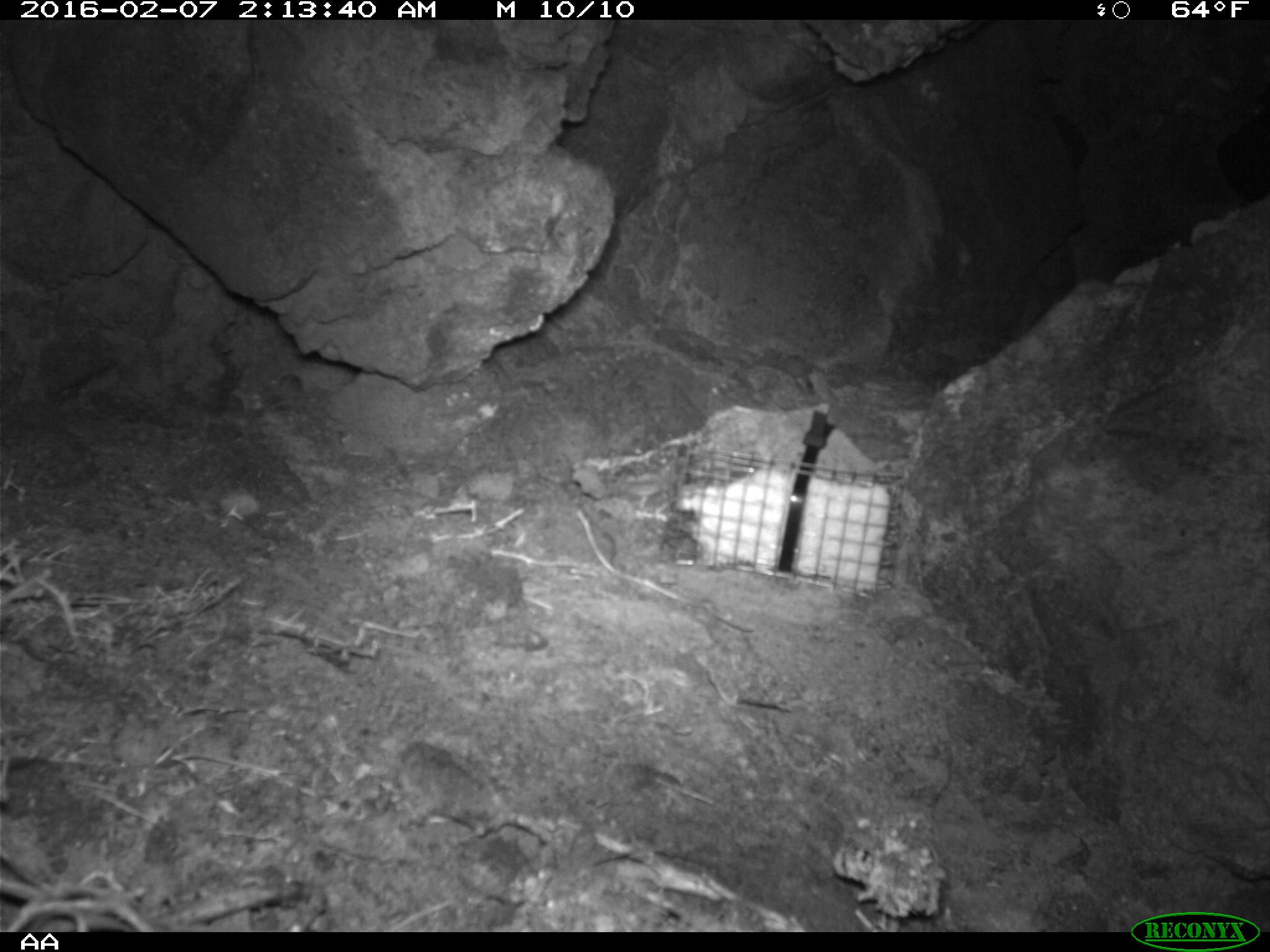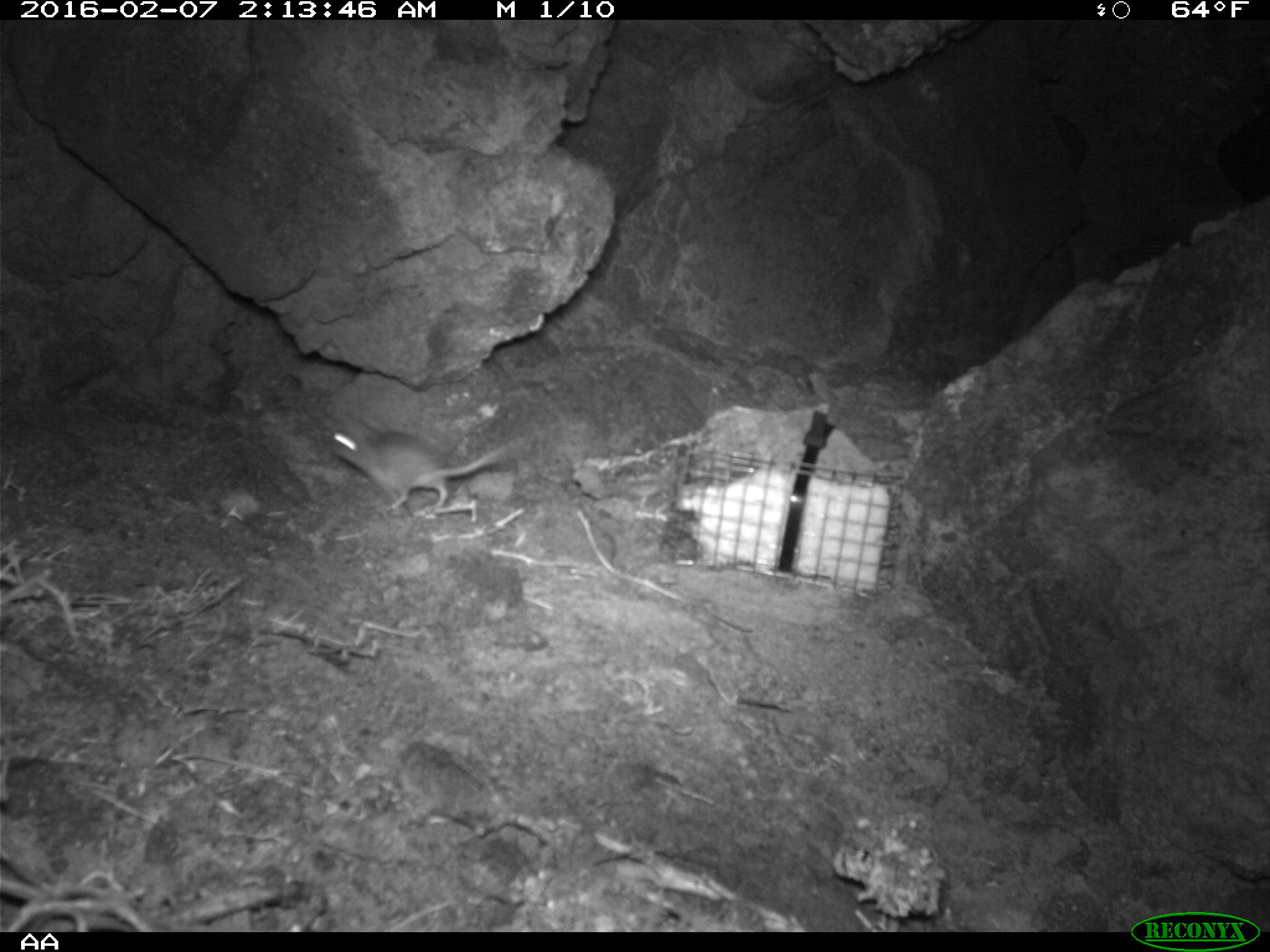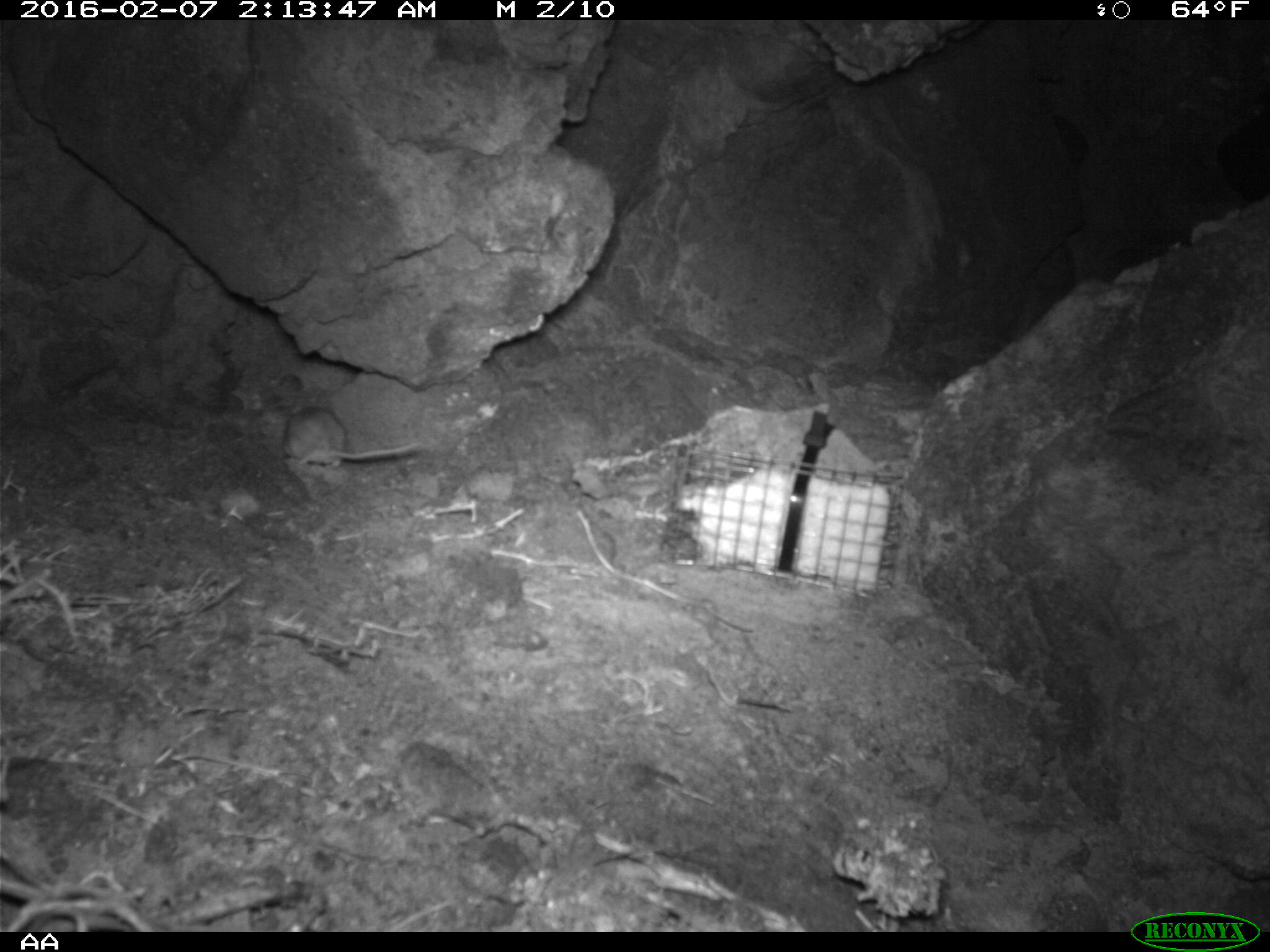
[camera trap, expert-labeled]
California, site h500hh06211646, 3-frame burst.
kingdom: Animalia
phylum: Chordata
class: Mammalia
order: Rodentia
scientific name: Rodentia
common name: rodent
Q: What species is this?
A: Rodent (Rodentia).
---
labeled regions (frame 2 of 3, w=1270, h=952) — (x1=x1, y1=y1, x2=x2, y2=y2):
rodent: (x1=326, y1=415, x2=514, y2=519)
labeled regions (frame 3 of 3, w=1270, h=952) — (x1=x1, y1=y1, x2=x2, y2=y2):
rodent: (x1=284, y1=407, x2=422, y2=468)